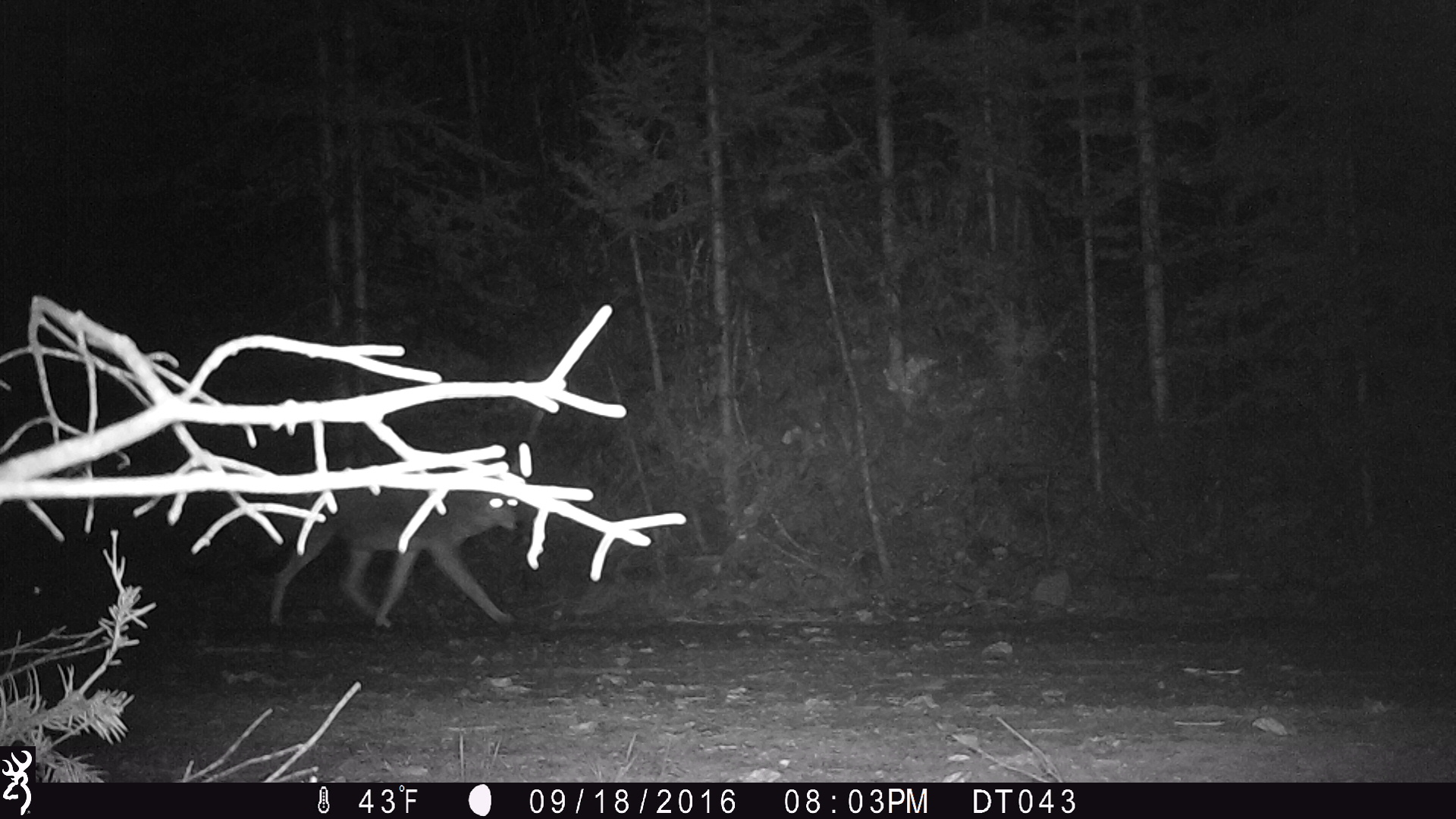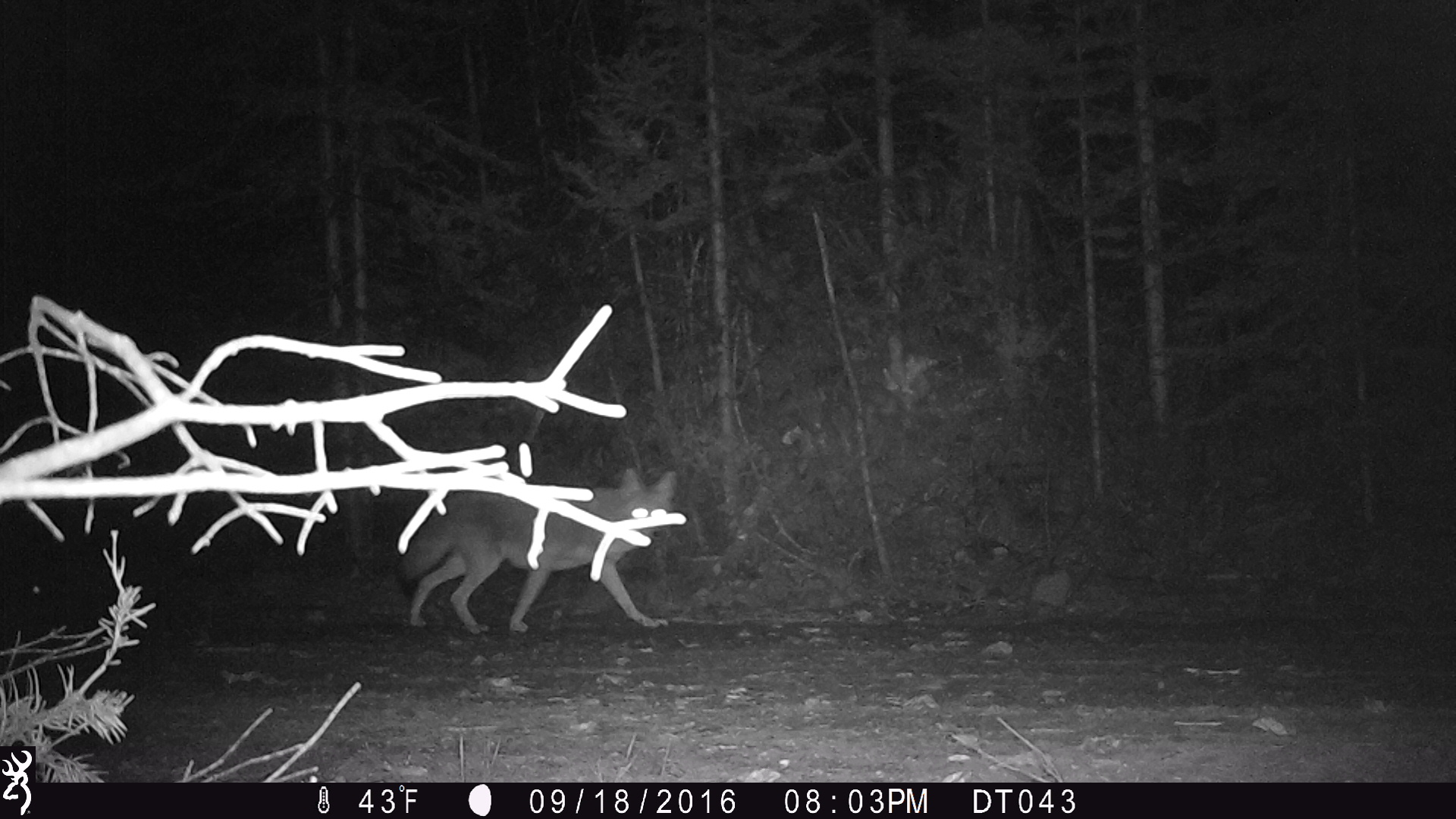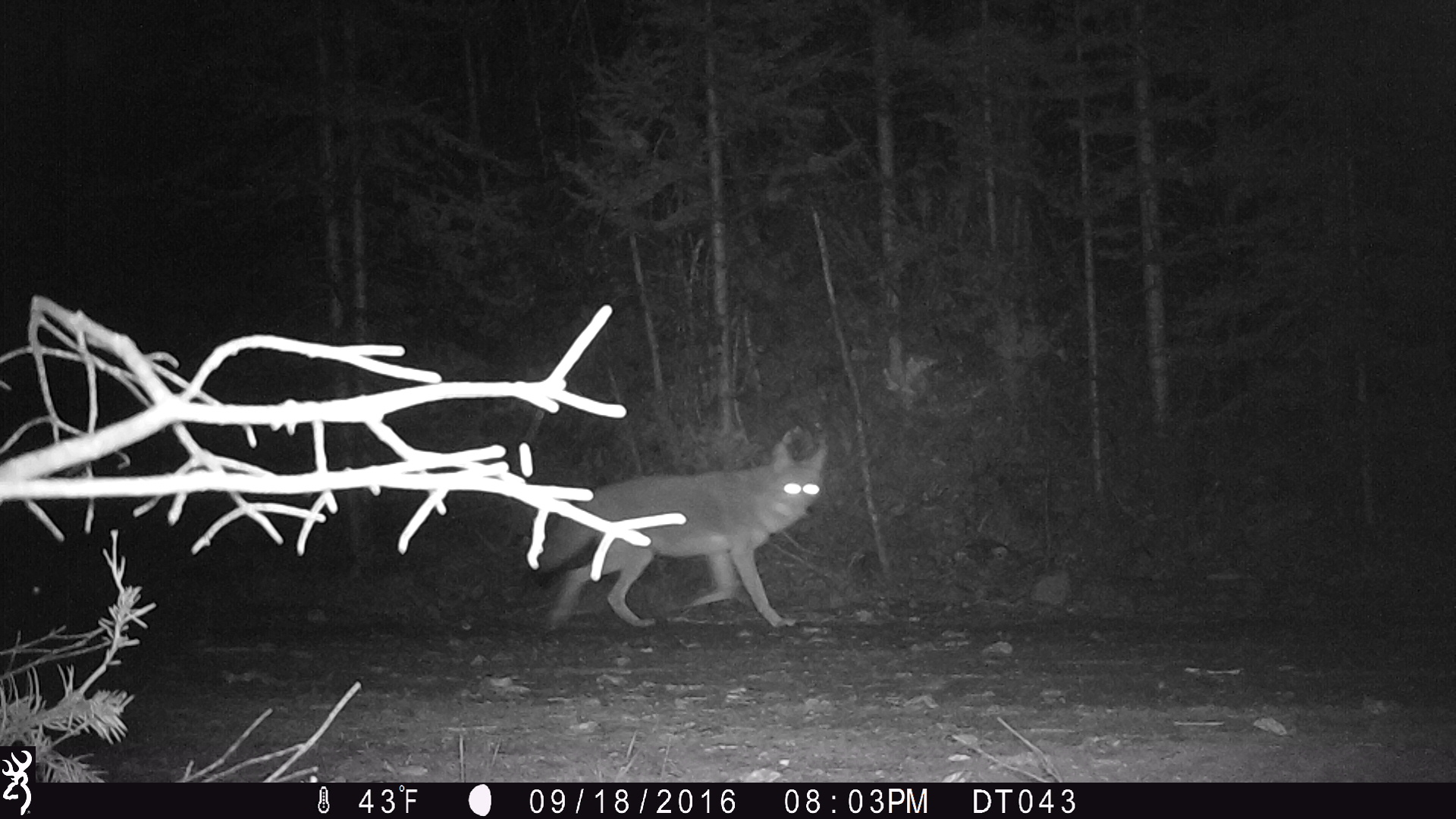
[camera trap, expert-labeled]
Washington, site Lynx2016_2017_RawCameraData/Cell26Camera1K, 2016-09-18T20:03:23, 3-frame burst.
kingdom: Animalia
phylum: Chordata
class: Mammalia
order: Carnivora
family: Canidae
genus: Canis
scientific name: Canis latrans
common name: coyote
Canis latrans (coyote). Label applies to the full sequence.